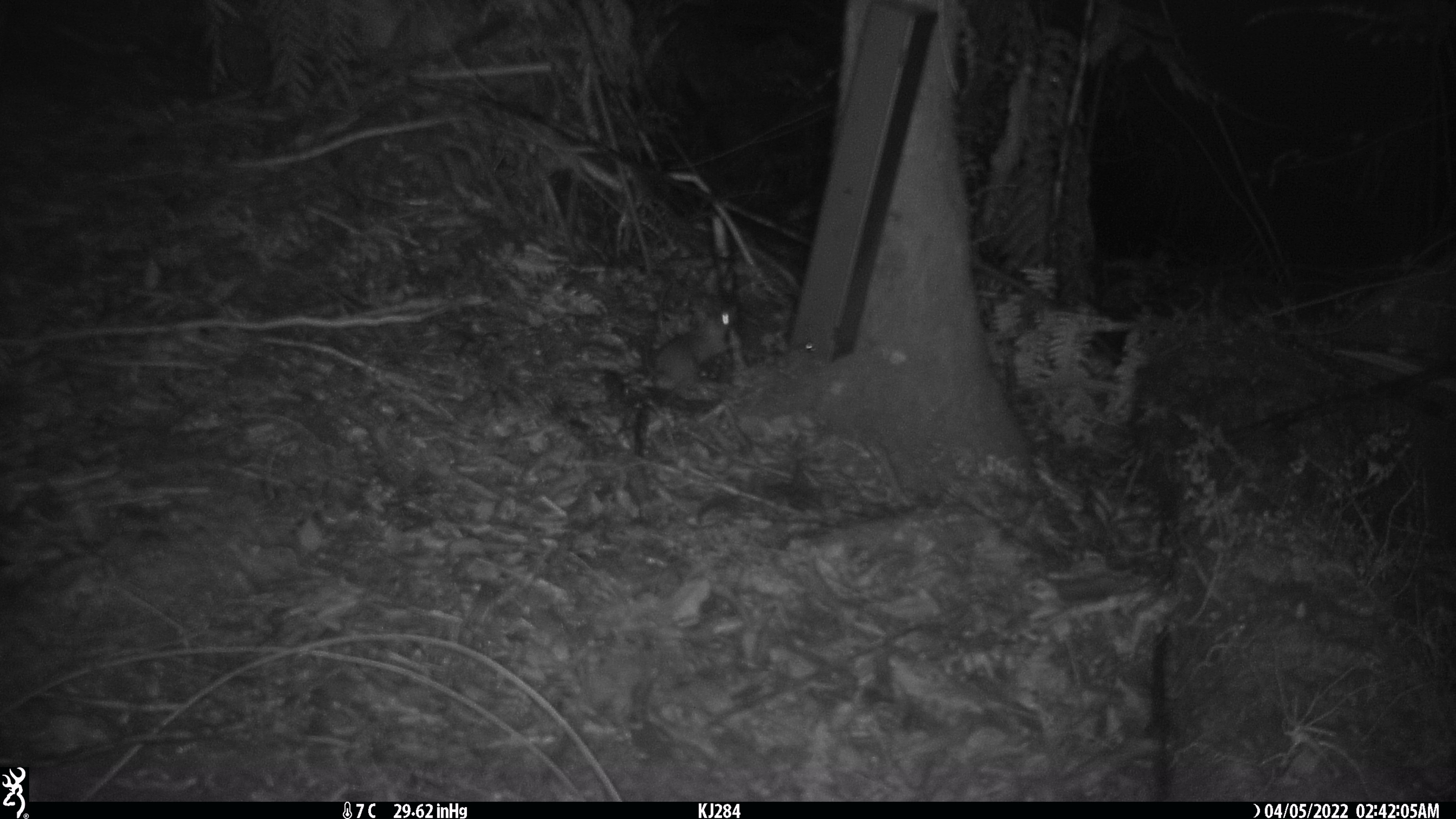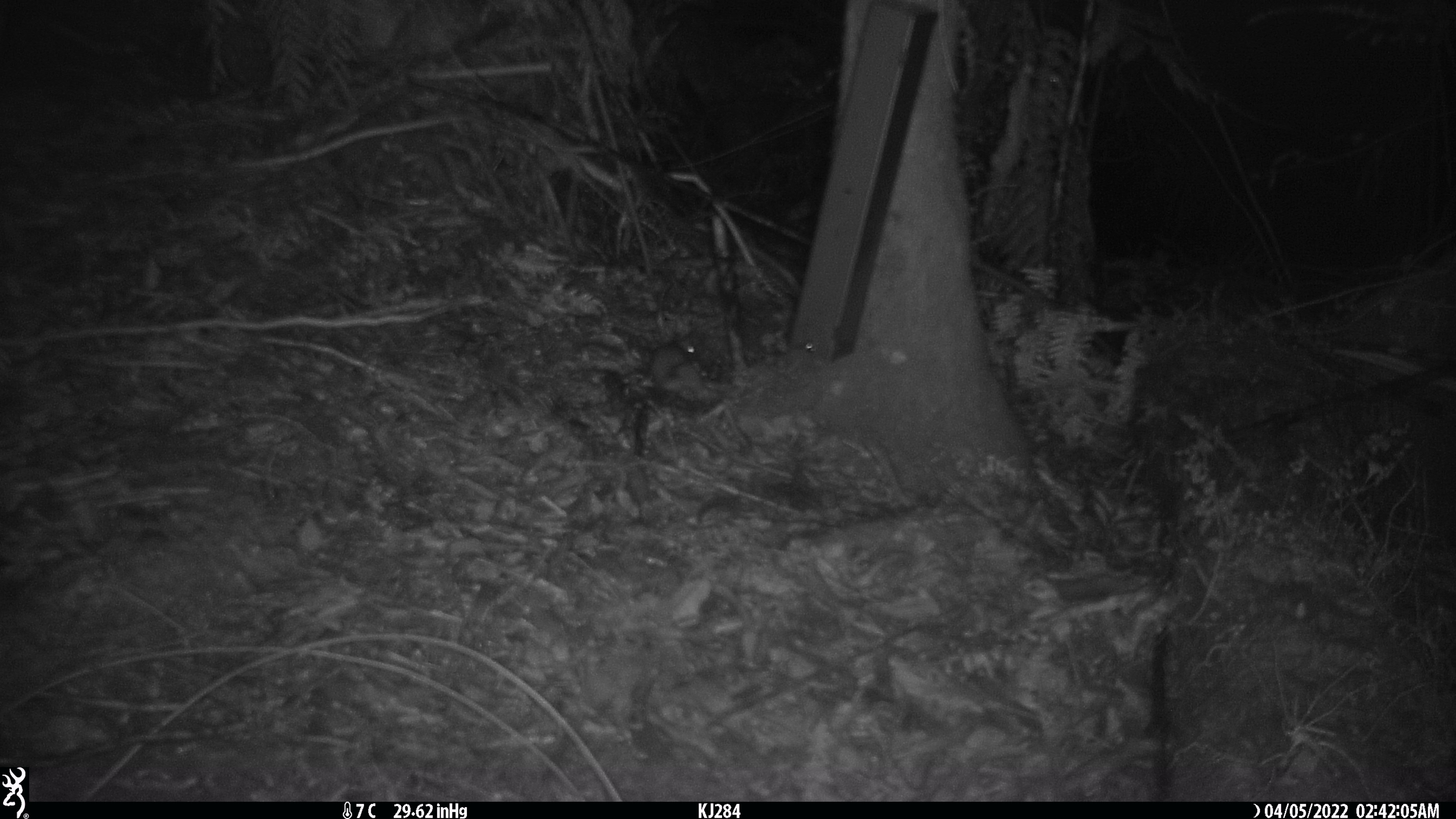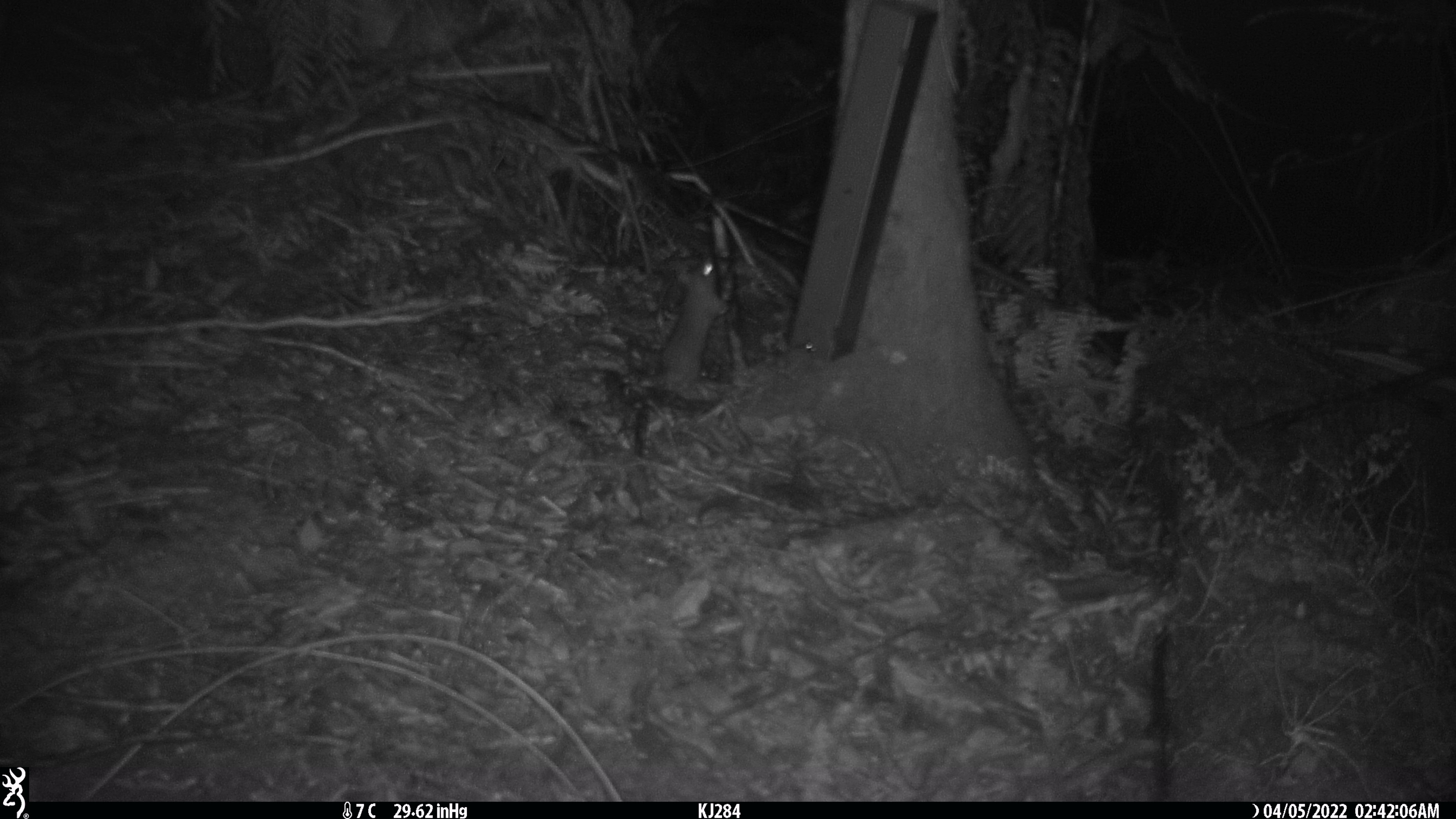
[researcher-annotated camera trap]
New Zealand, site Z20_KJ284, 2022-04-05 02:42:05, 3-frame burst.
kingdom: Animalia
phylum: Chordata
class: Mammalia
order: Rodentia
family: Muridae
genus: Rattus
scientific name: Rattus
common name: rat